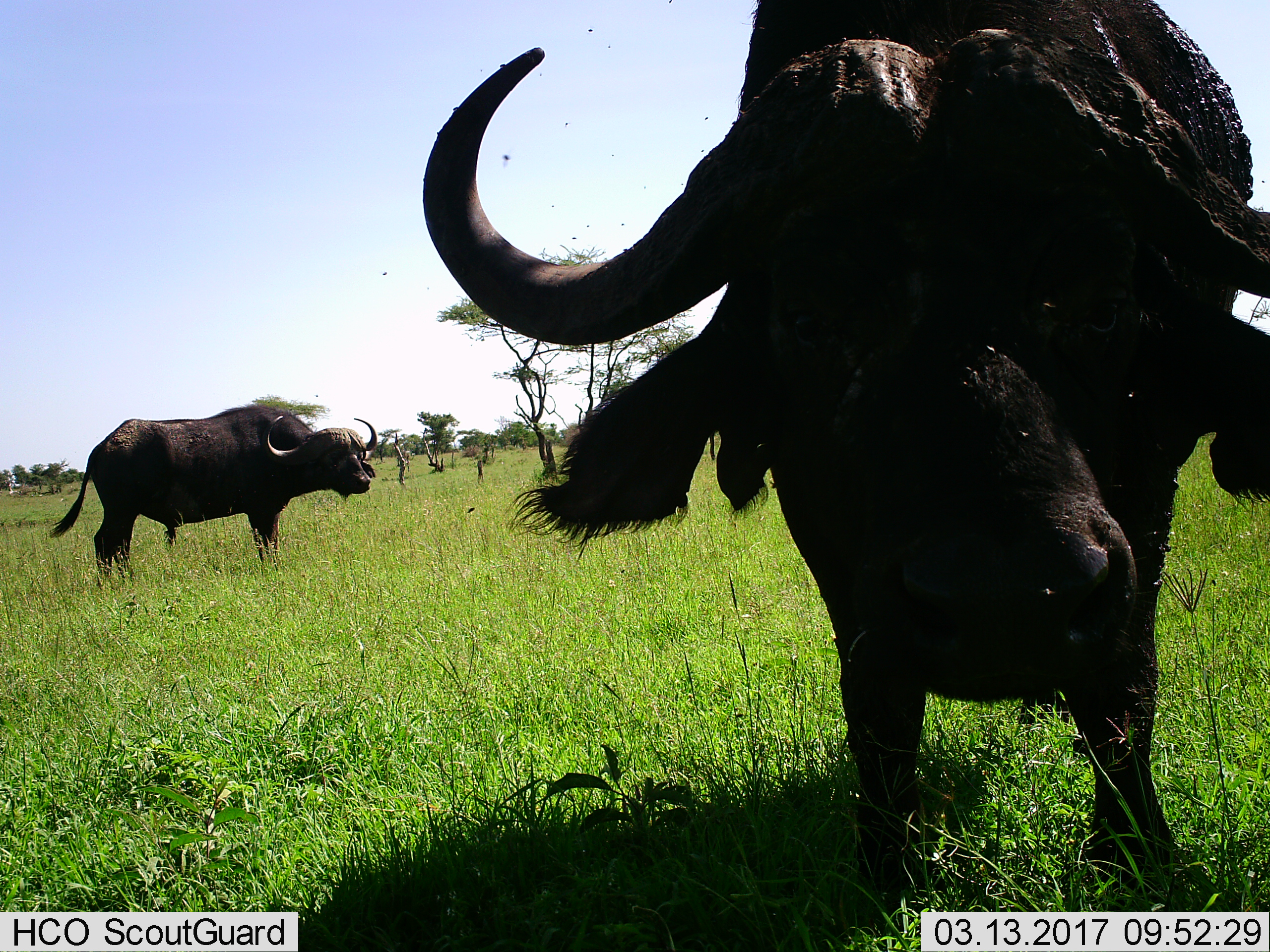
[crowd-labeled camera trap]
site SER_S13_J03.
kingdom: Animalia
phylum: Chordata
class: Mammalia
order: Artiodactyla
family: Bovidae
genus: Syncerus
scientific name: Syncerus caffer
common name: african buffalo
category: buffalo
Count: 2.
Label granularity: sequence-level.